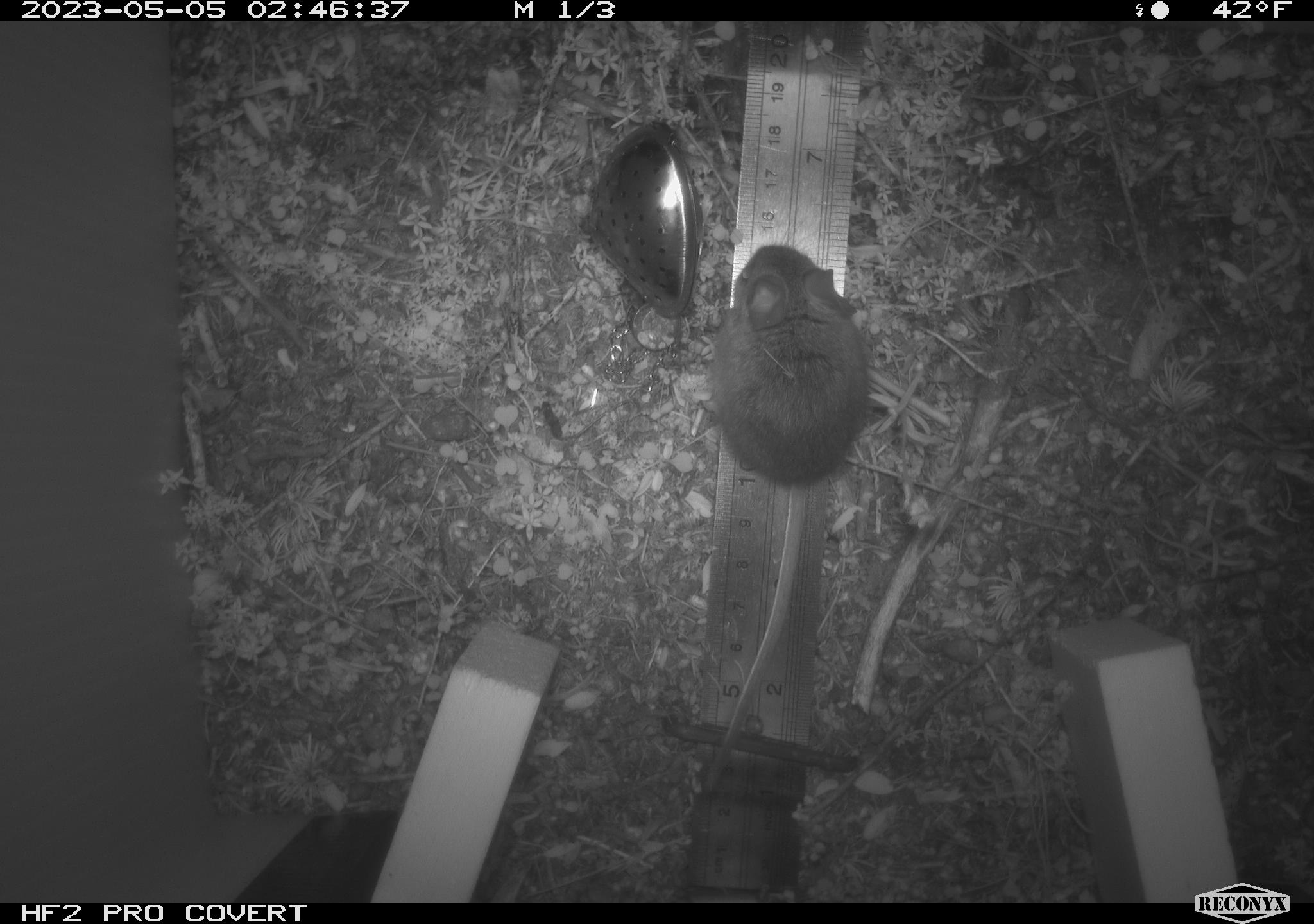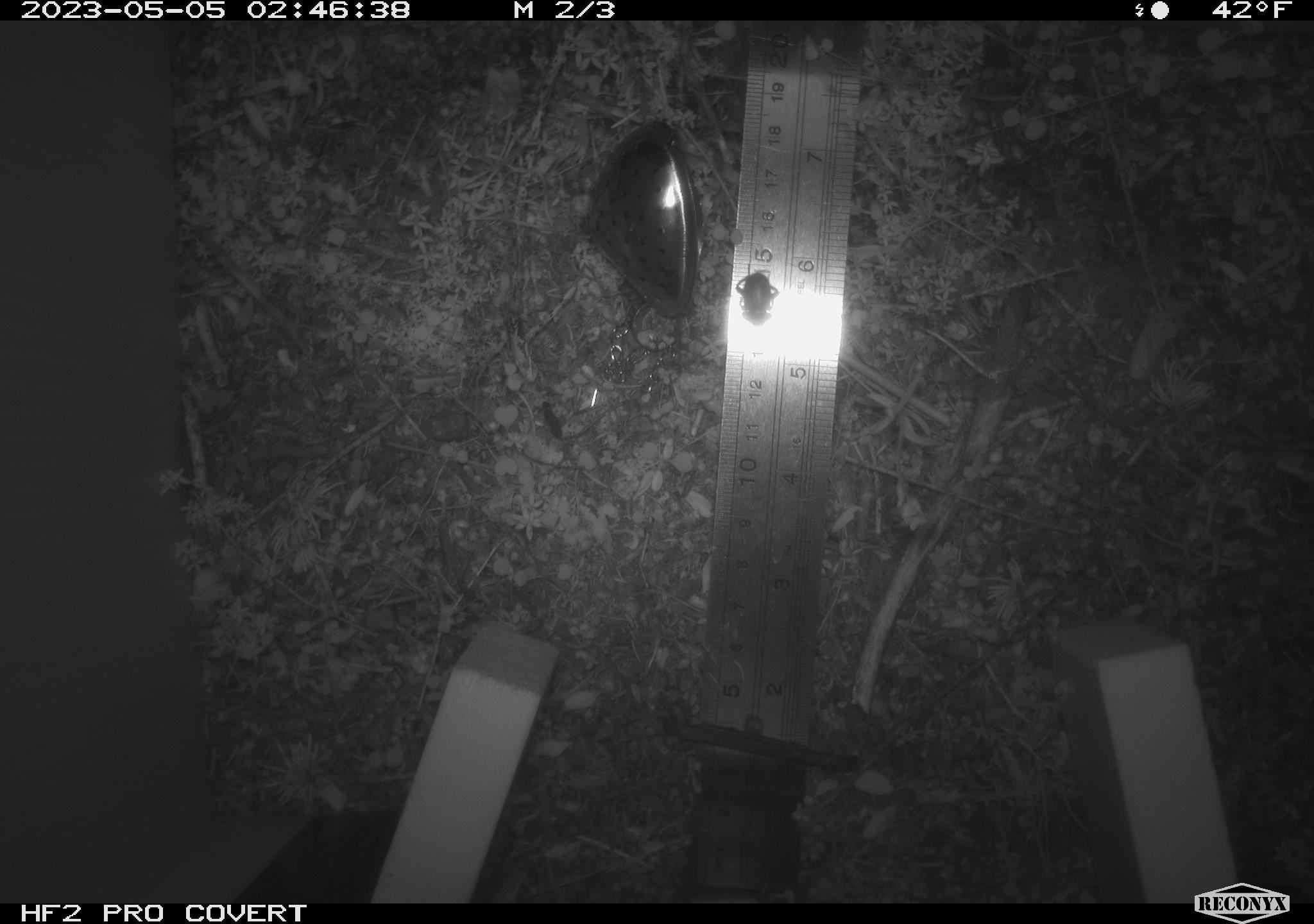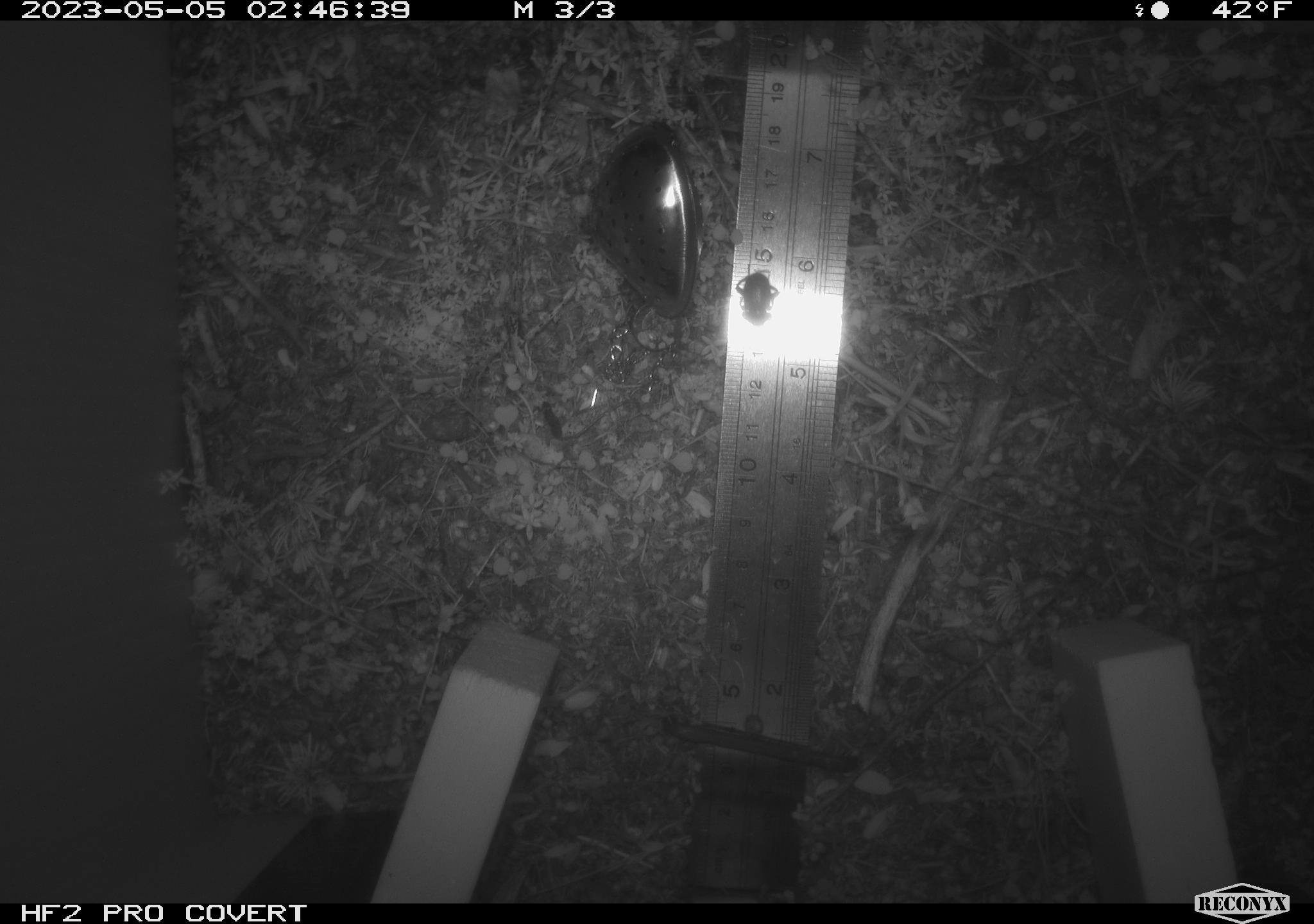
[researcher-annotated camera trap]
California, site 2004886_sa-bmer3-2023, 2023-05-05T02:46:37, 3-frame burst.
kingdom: Animalia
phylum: Chordata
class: Mammalia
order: Rodentia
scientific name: Rodentia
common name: mouse species